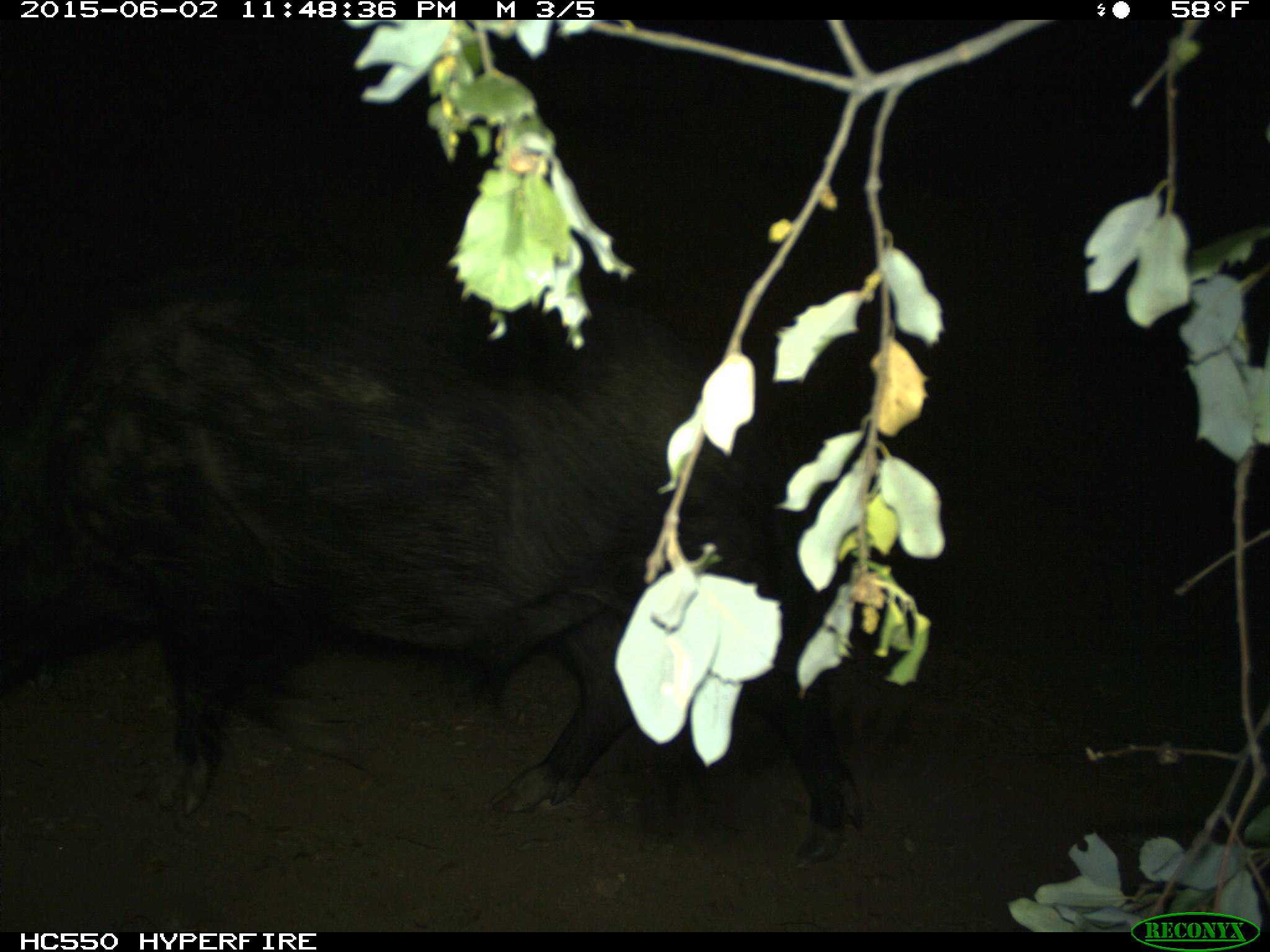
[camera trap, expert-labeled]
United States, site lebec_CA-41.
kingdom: Animalia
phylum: Chordata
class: Mammalia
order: Artiodactyla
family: Suidae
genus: Sus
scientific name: Sus scrofa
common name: wild boar